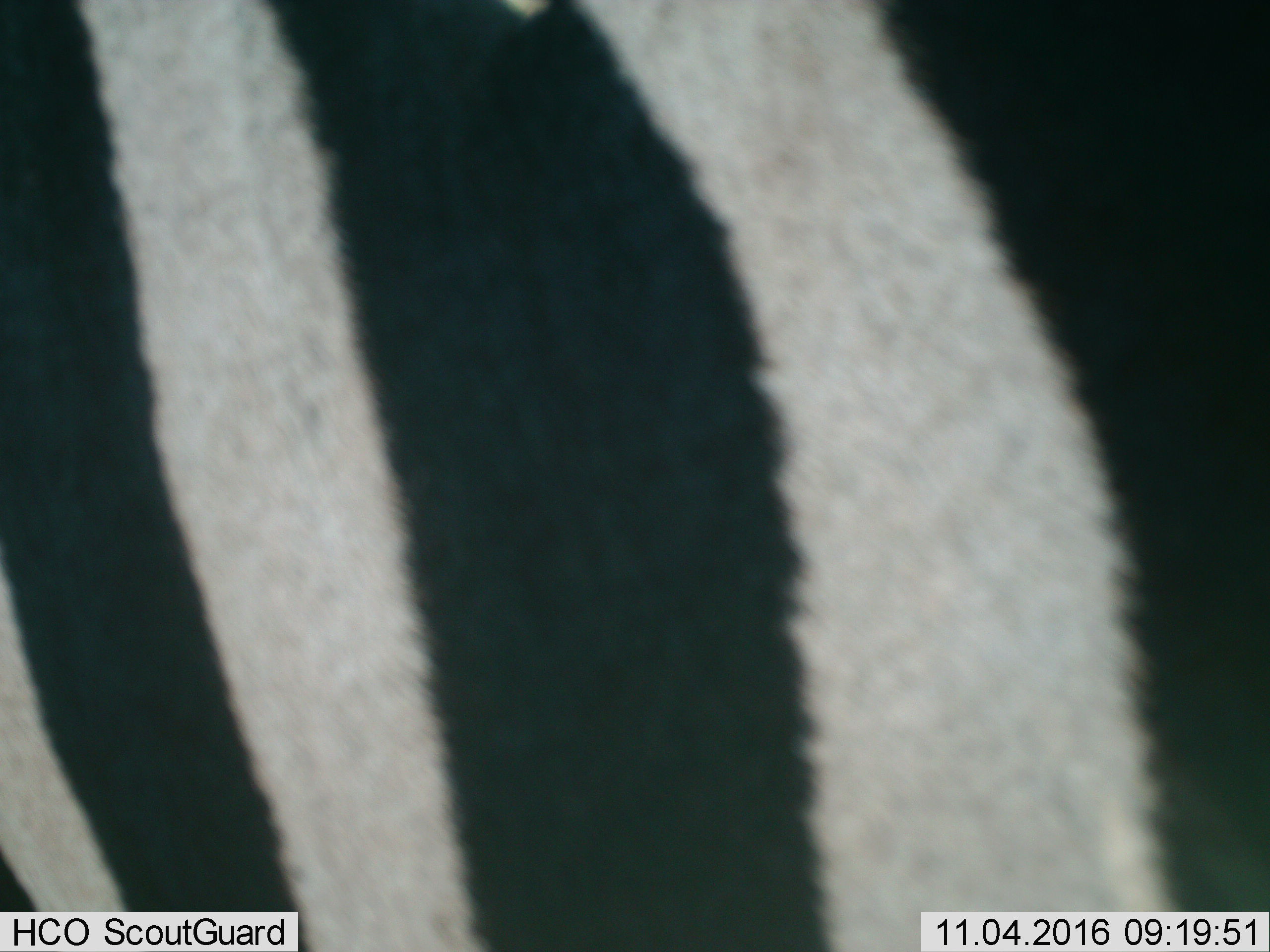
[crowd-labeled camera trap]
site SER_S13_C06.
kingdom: Animalia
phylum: Chordata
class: Mammalia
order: Perissodactyla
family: Equidae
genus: Equus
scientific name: Equus quagga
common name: plains zebra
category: zebraplains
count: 1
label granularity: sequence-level